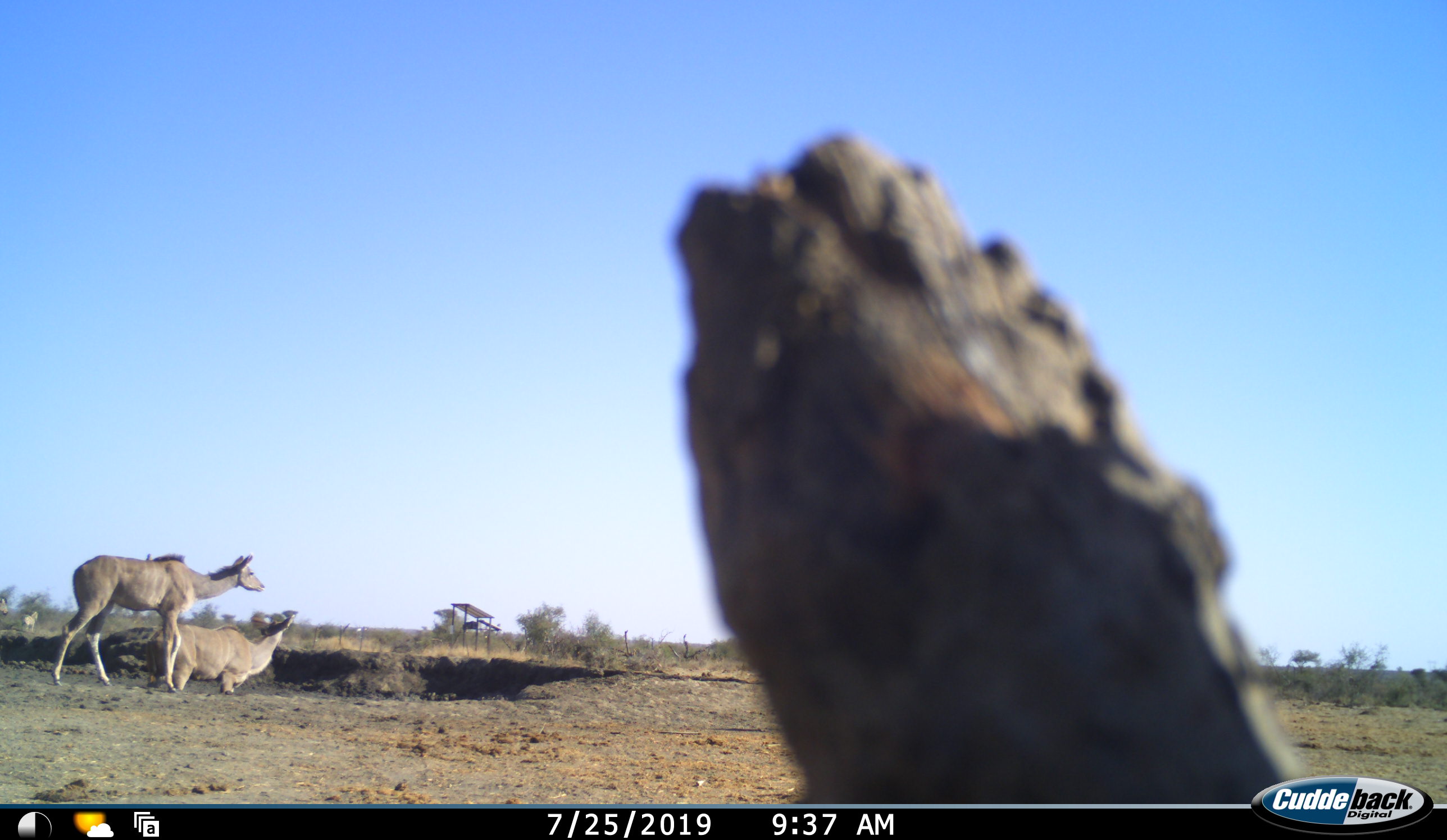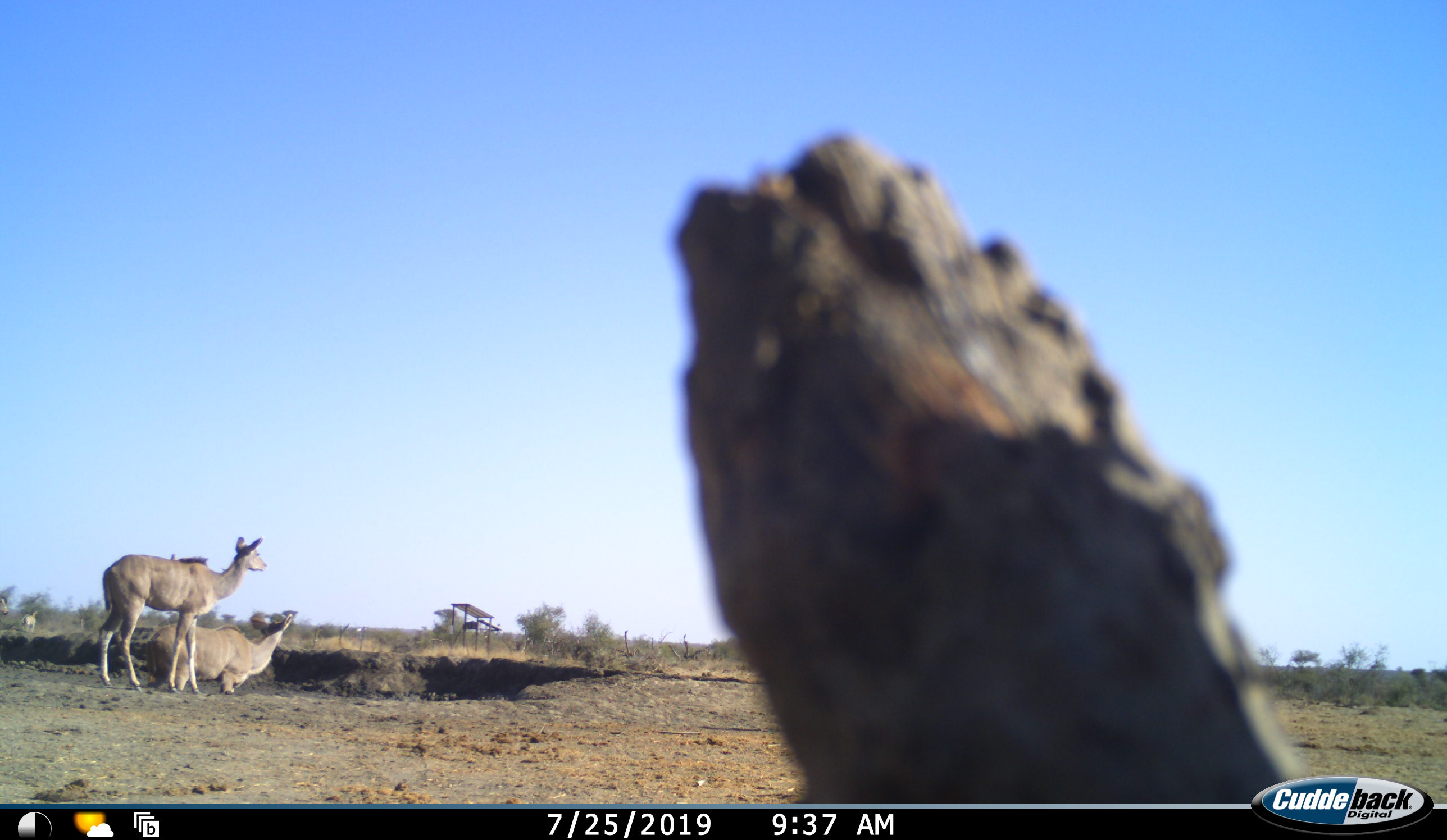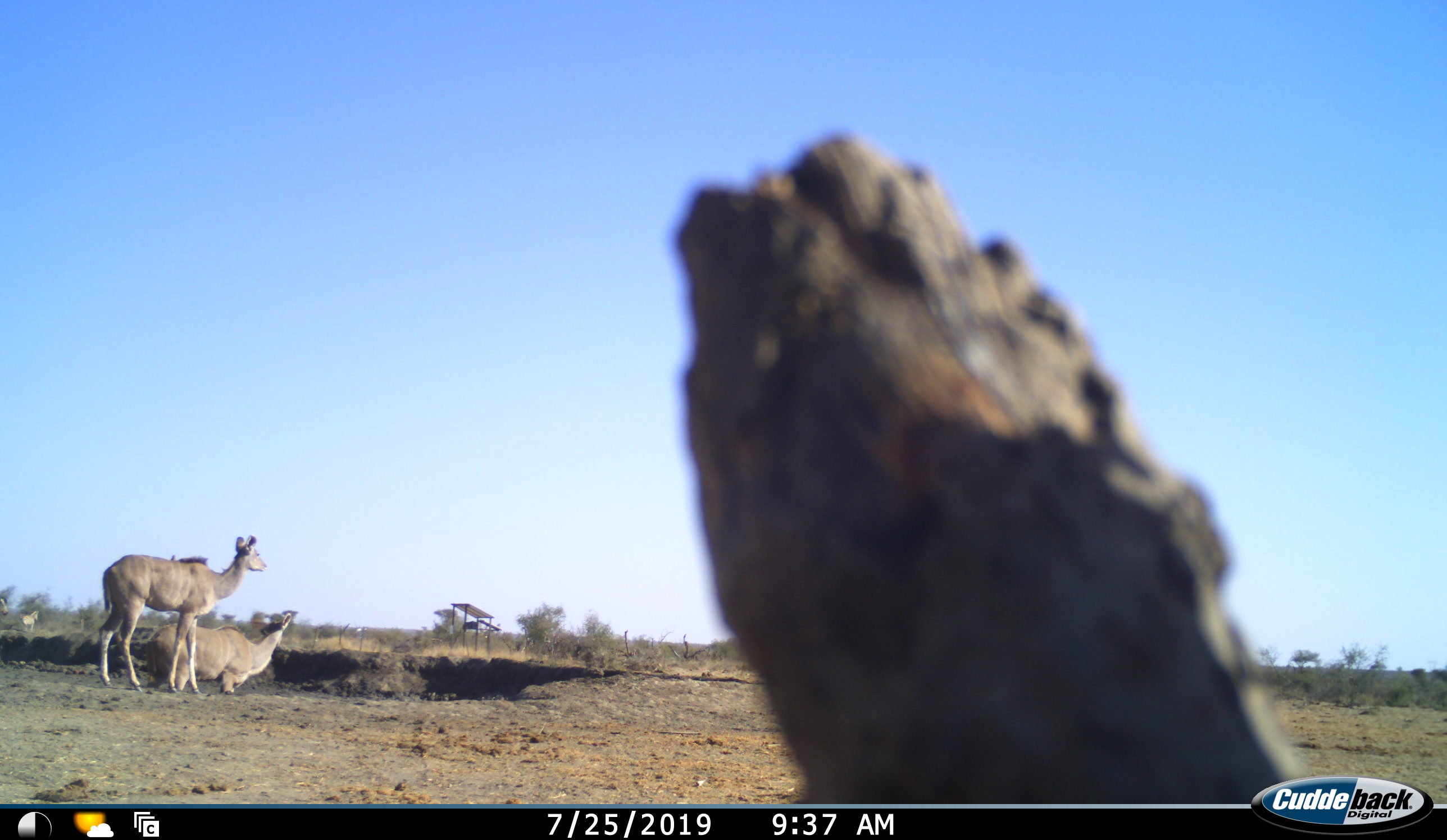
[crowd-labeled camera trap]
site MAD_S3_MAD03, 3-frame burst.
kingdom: Animalia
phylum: Chordata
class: Mammalia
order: Artiodactyla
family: Bovidae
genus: Tragelaphus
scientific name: Tragelaphus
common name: kudu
Kudu (Tragelaphus), count 2. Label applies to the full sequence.